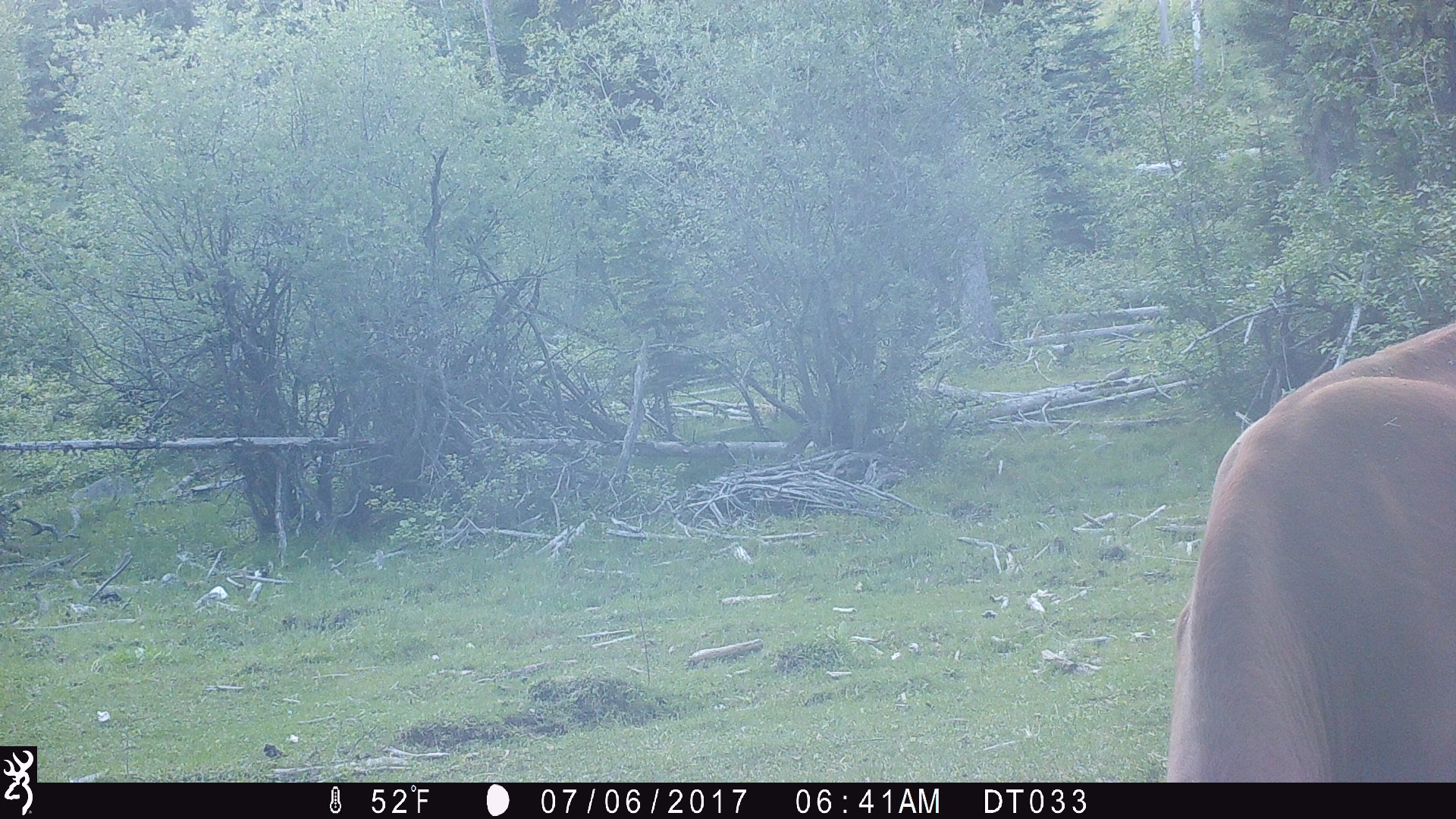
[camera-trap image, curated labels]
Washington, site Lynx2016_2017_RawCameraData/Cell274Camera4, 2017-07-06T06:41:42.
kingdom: Animalia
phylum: Chordata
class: Mammalia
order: Artiodactyla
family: Bovidae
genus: Bos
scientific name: Bos taurus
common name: domestic cattle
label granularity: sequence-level